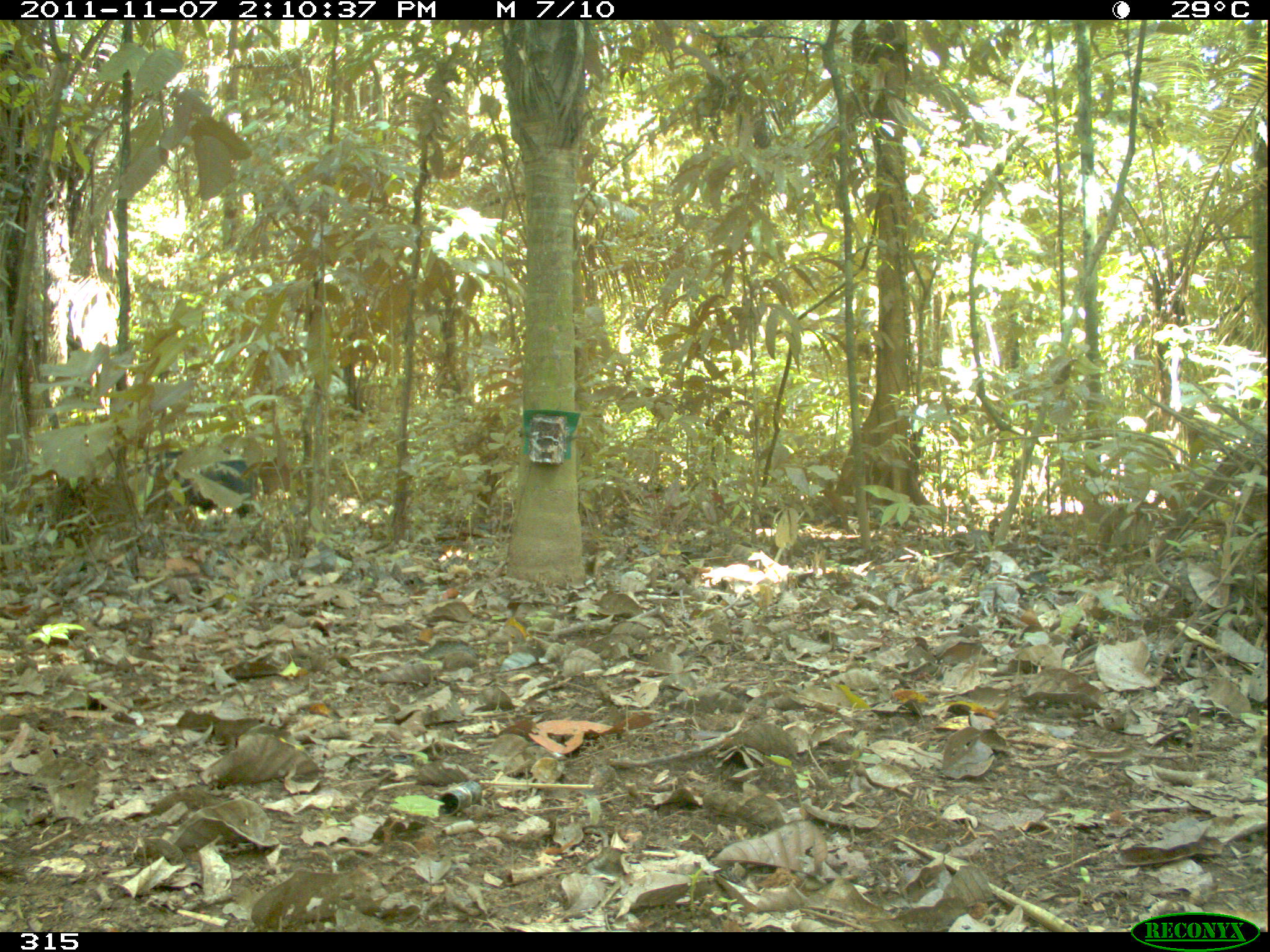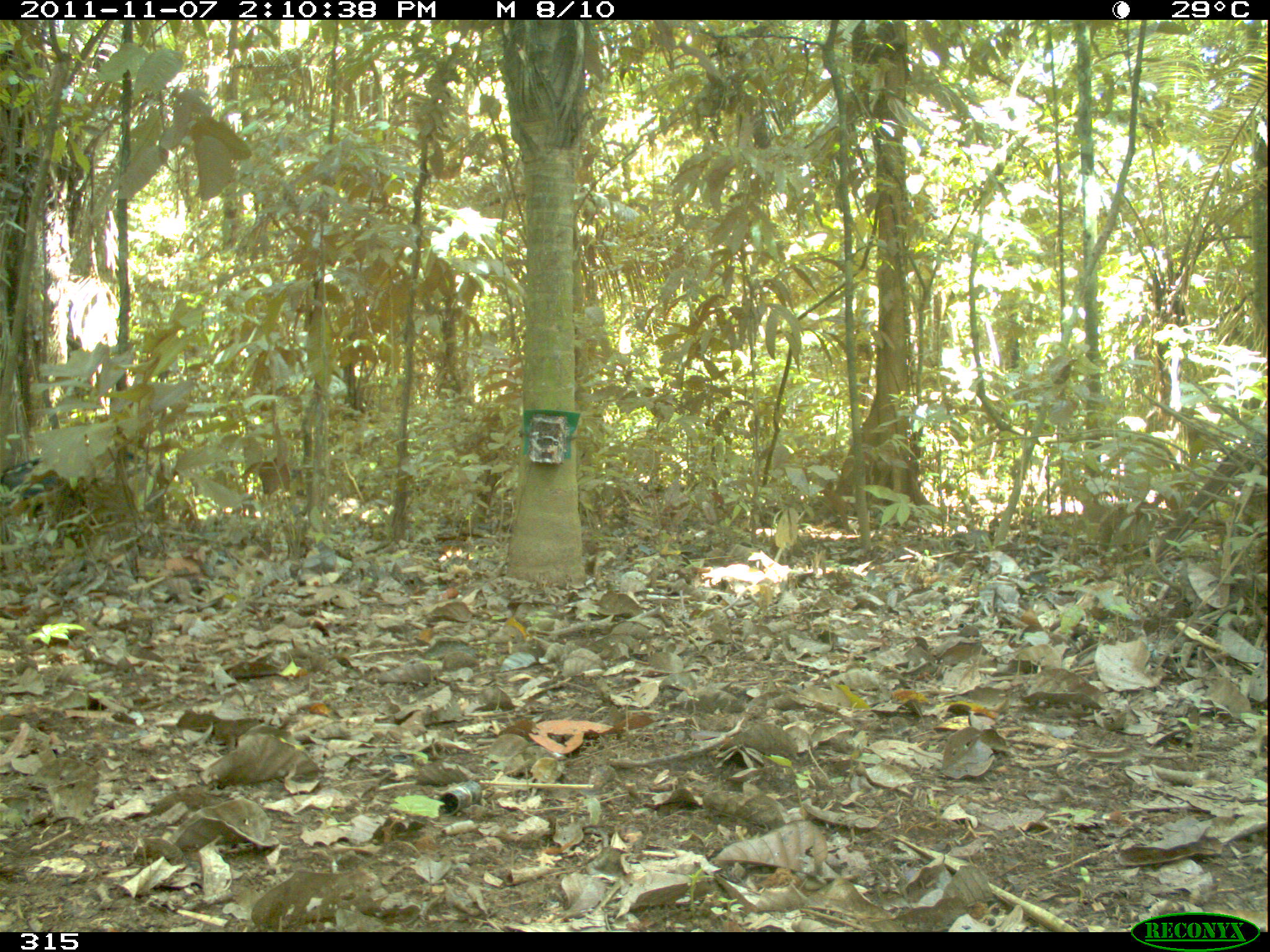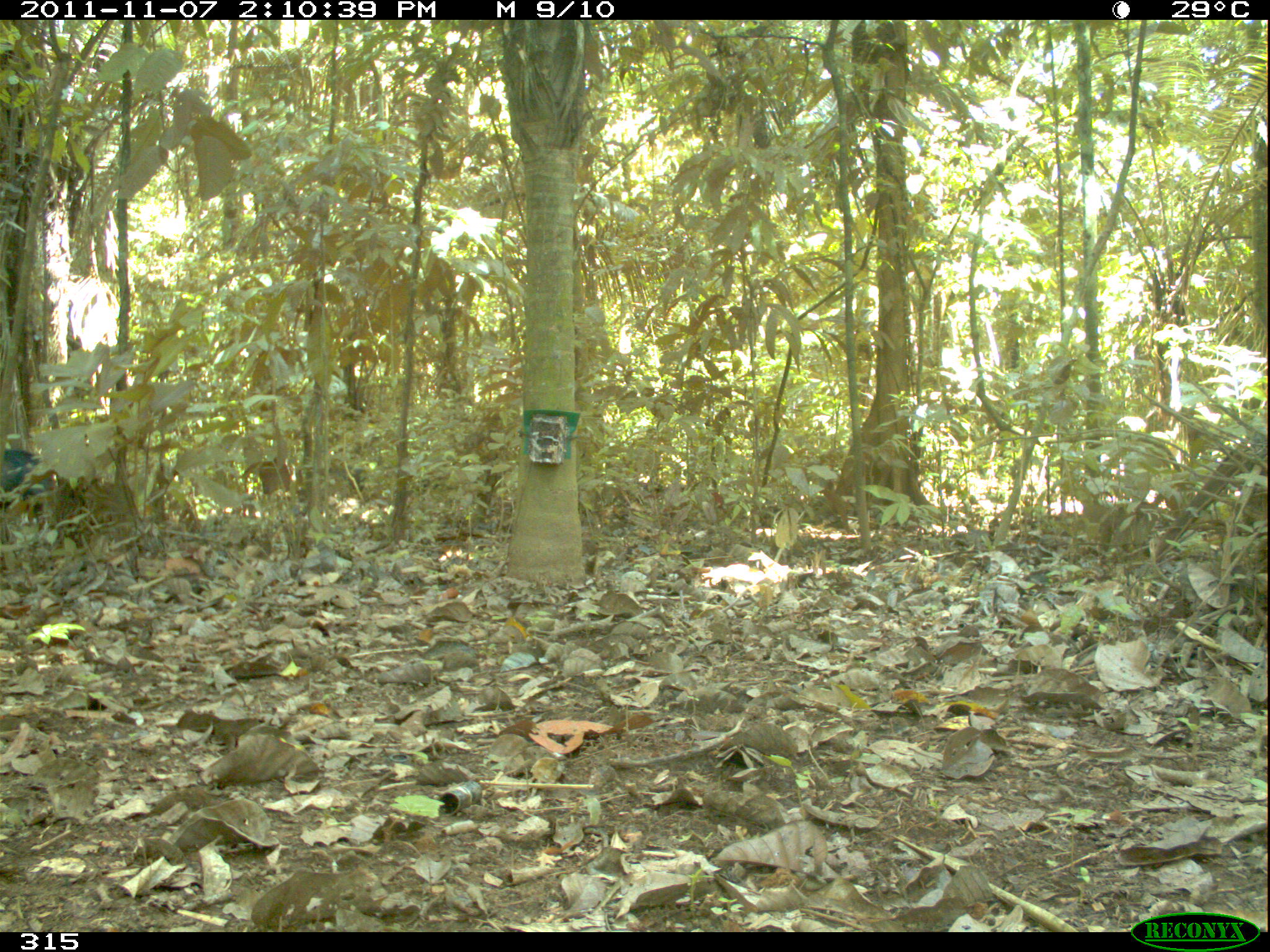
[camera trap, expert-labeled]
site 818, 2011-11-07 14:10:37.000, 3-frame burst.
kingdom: Animalia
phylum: Chordata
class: Mammalia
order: Artiodactyla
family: Tayassuidae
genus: Tayassu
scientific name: Tayassu pecari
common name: white-lipped peccary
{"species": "Tayassu pecari (white-lipped peccary)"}